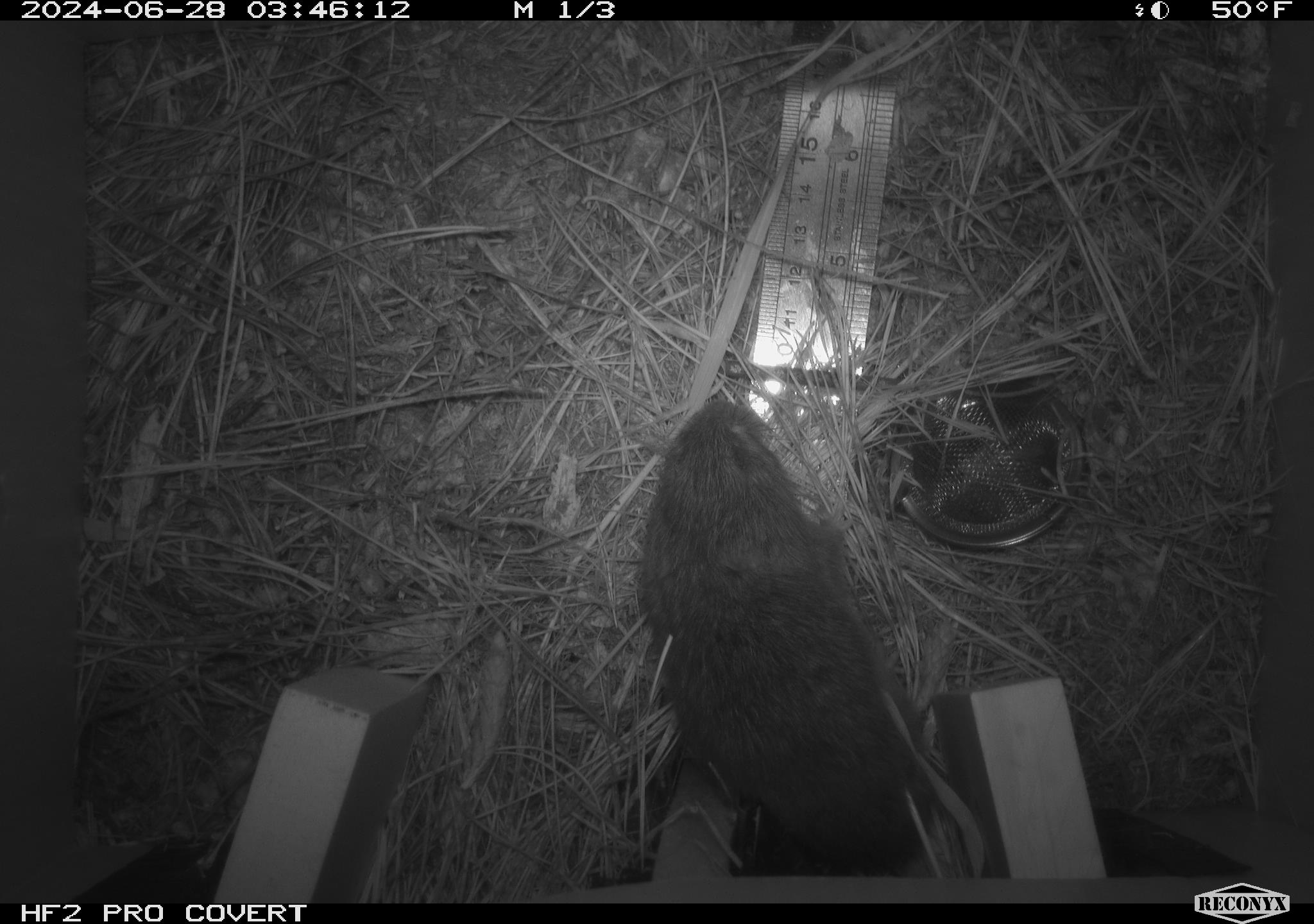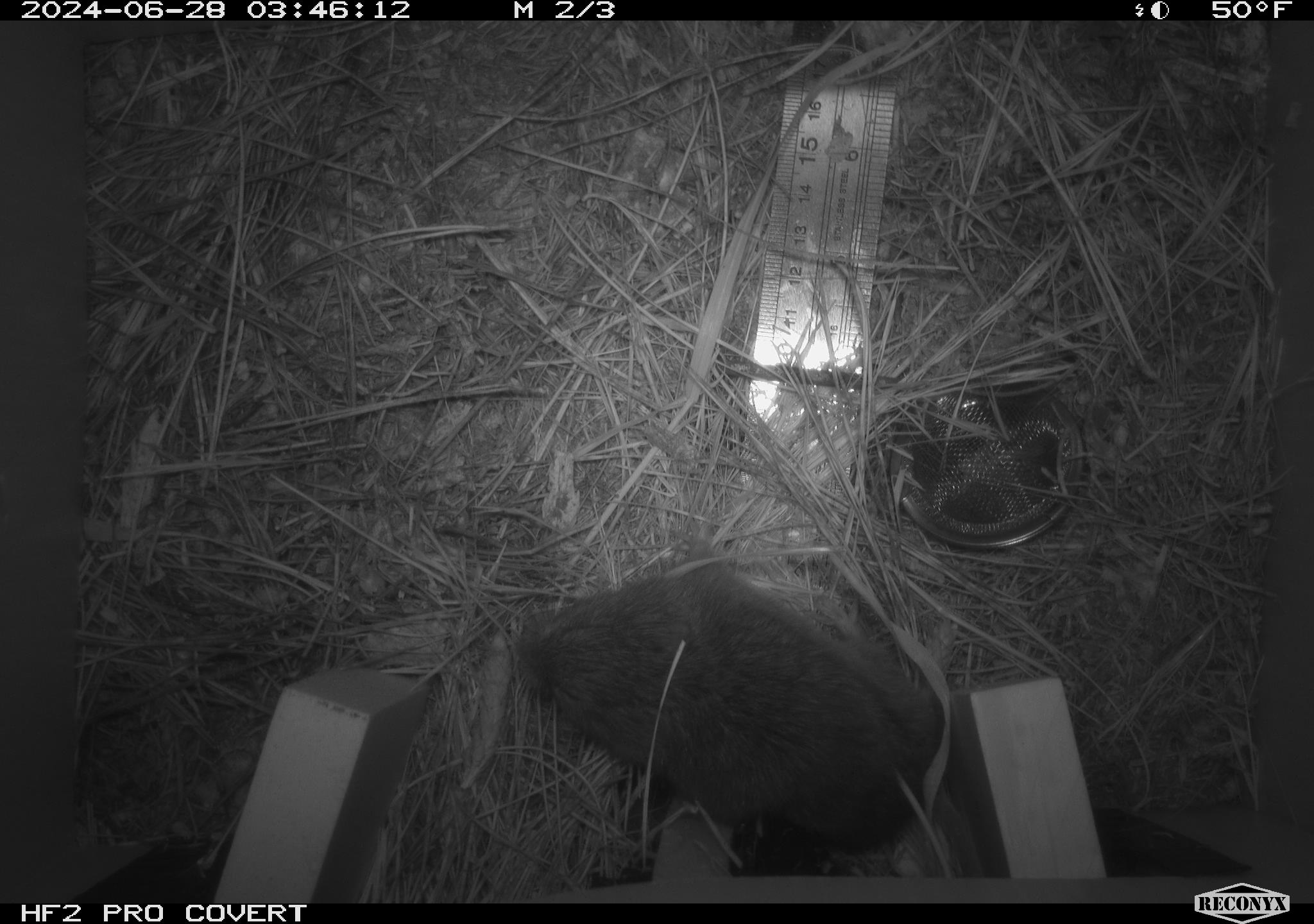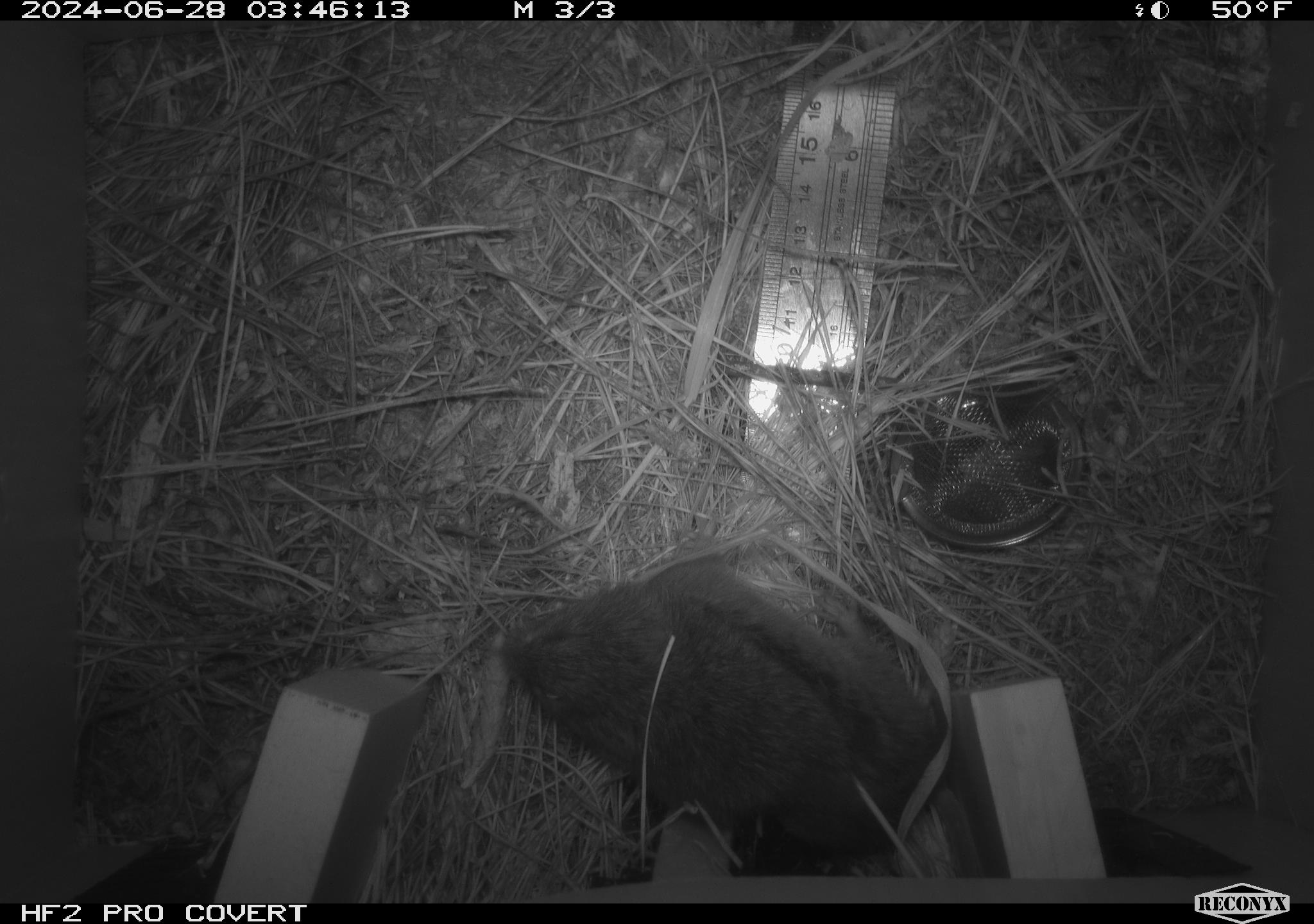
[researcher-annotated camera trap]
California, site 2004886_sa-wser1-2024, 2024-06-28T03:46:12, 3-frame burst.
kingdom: Animalia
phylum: Chordata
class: Mammalia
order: Rodentia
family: Cricetidae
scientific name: Arvicolinae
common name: voles, lemmings, and muskrats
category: arvicolinae subfamily